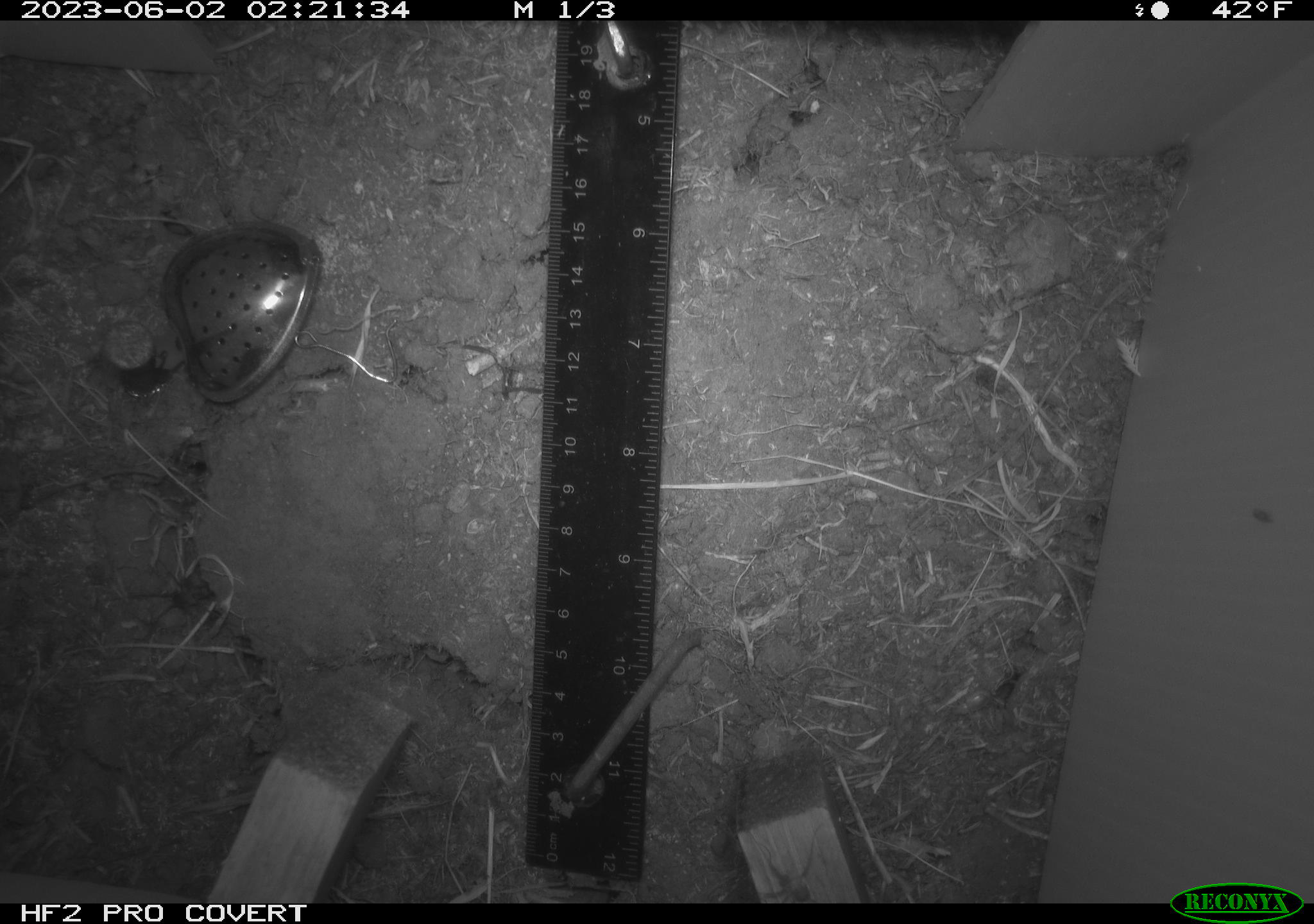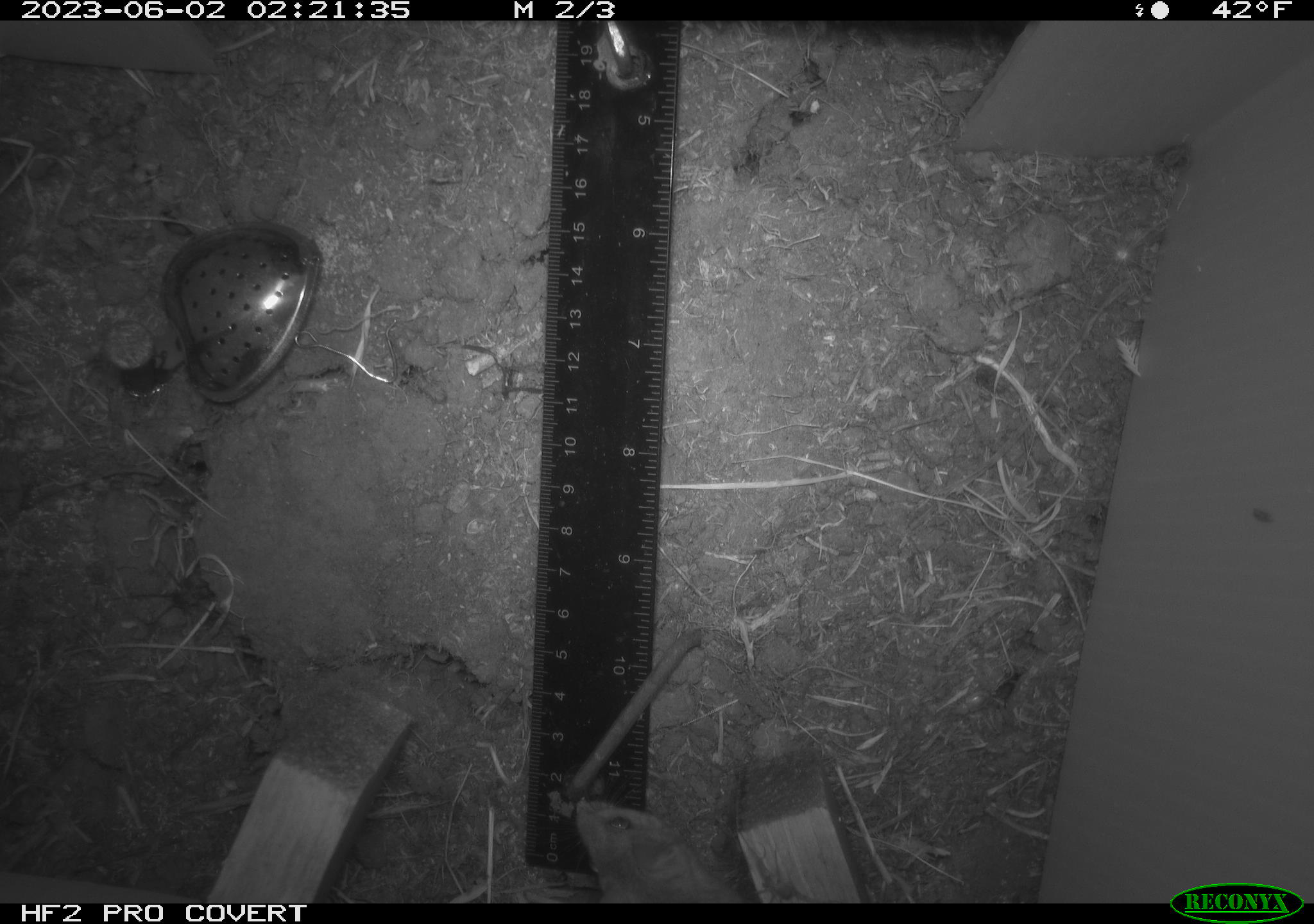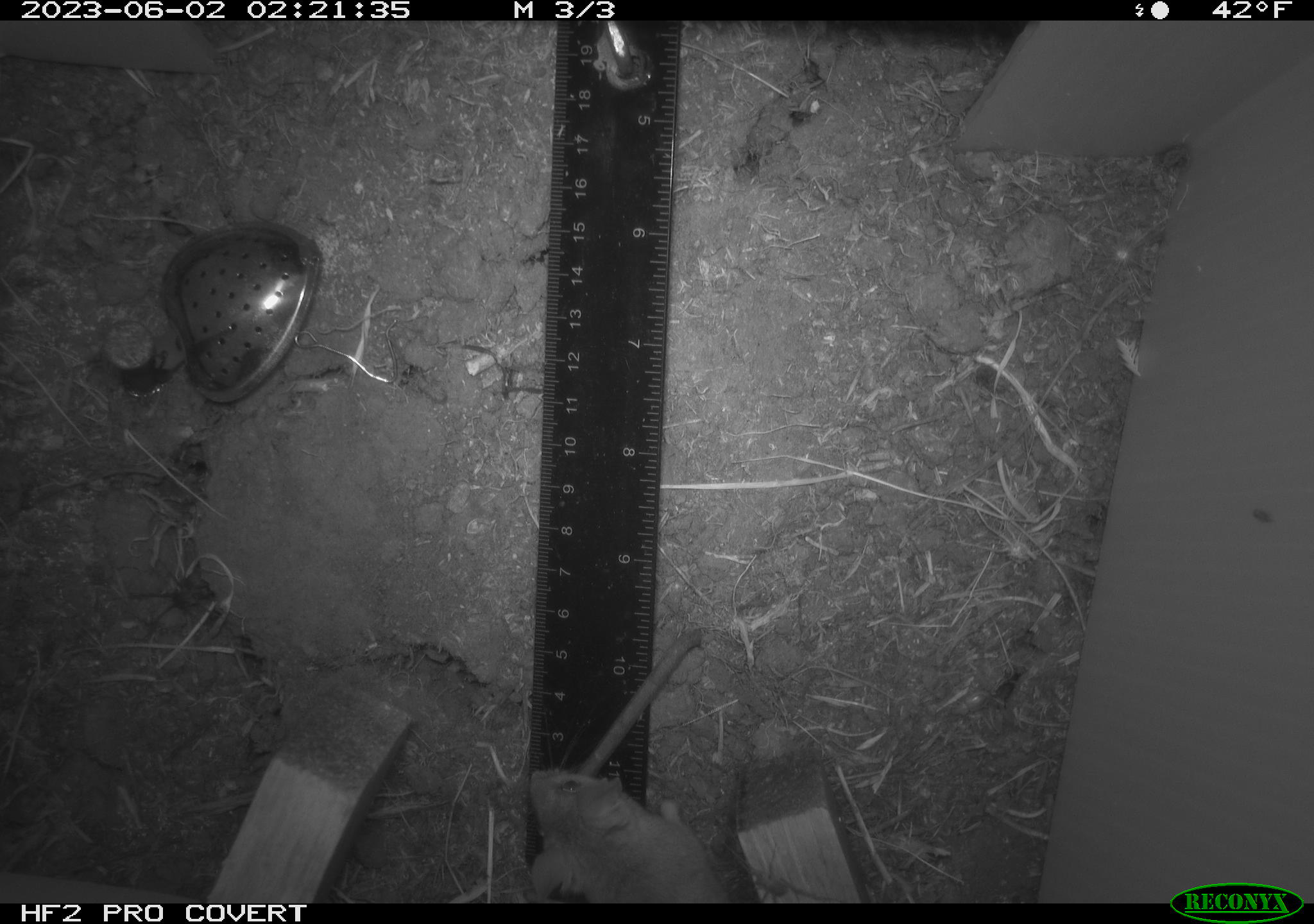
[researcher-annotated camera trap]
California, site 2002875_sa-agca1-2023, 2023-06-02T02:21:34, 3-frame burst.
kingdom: Animalia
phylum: Chordata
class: Mammalia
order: Rodentia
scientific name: Rodentia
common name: mouse species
Mouse species (Rodentia).